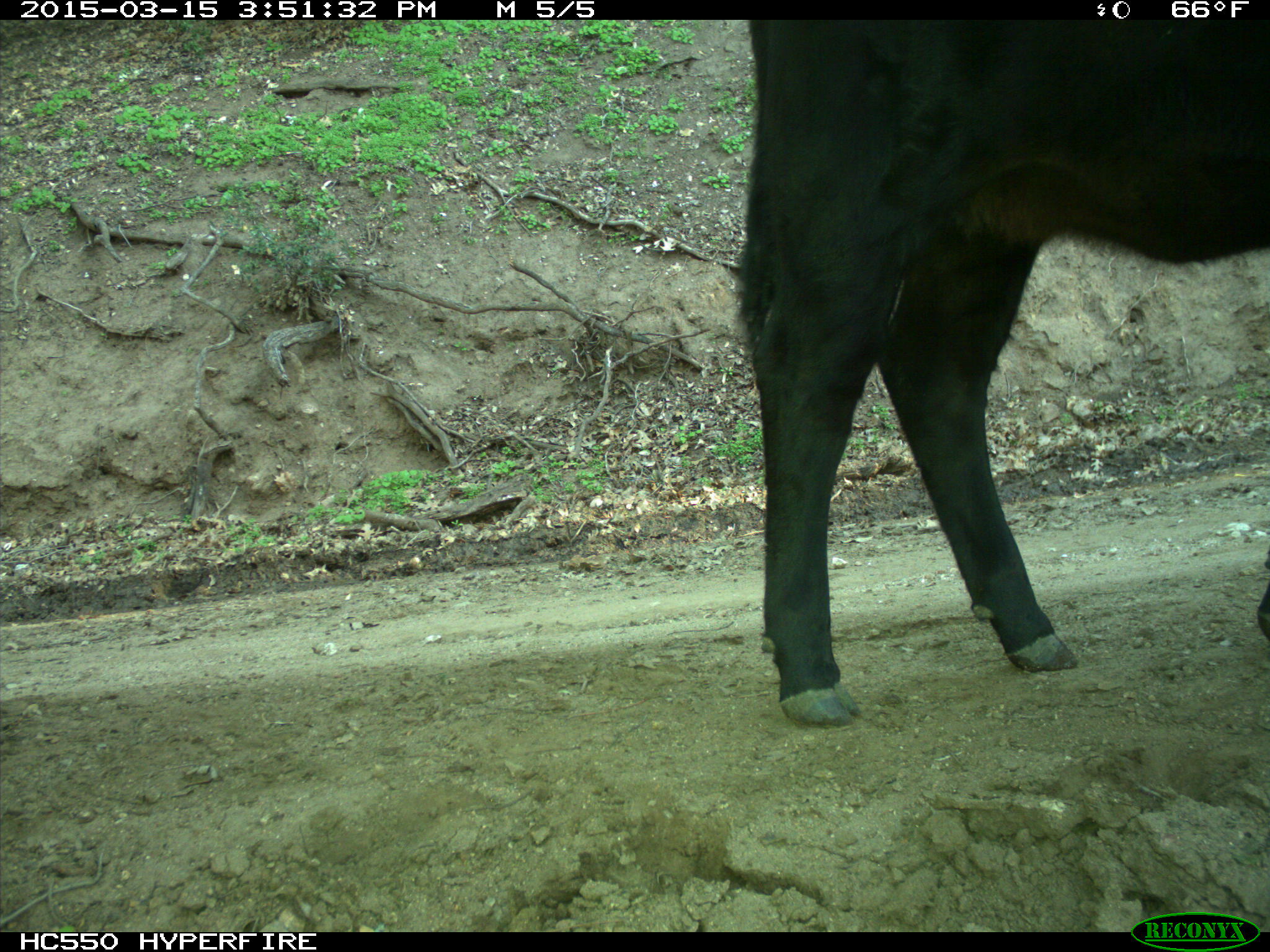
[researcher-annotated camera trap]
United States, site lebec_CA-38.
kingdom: Animalia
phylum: Chordata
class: Mammalia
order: Artiodactyla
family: Bovidae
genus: Bos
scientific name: Bos taurus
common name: domestic cow